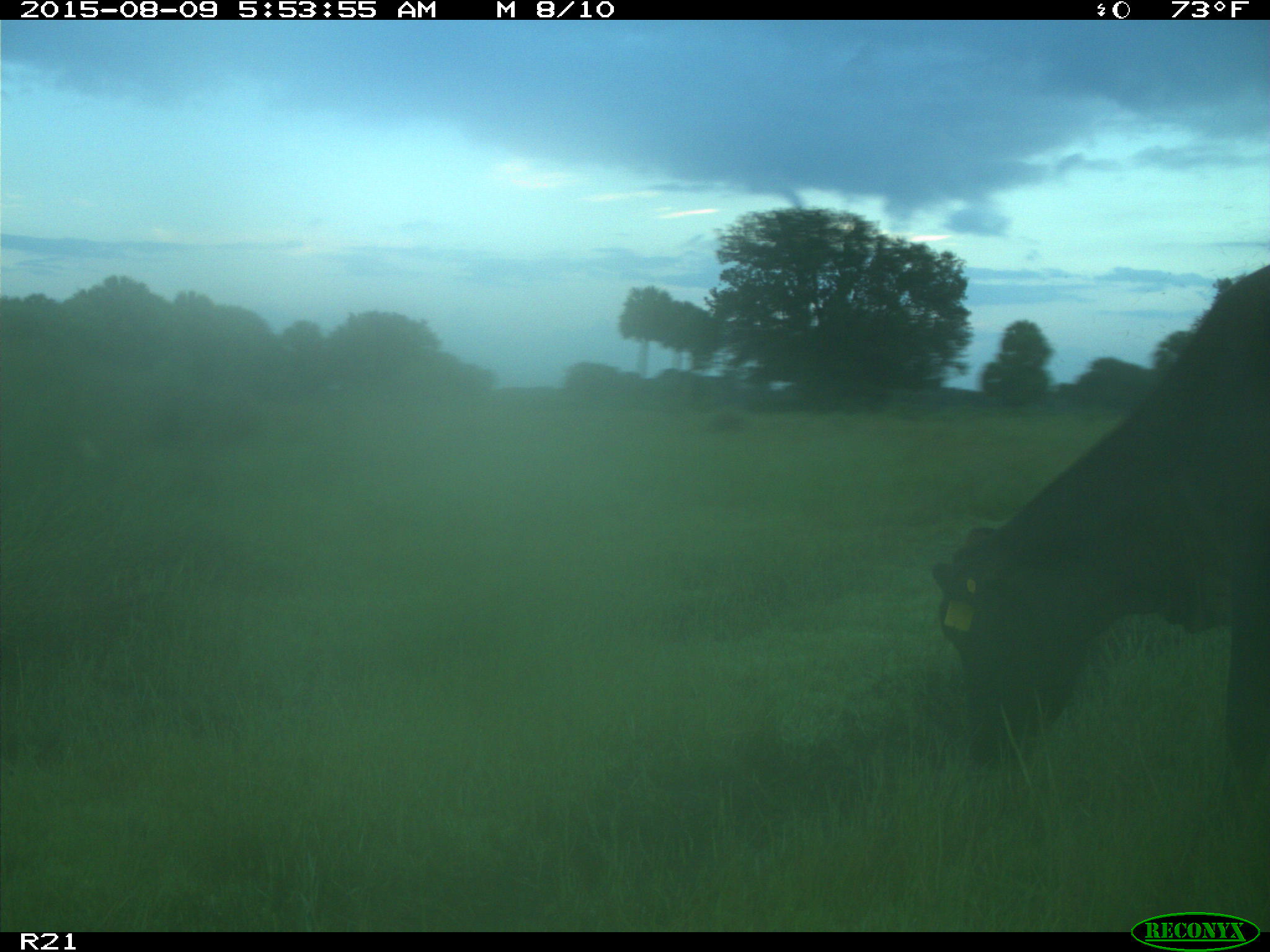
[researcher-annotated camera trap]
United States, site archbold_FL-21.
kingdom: Animalia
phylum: Chordata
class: Mammalia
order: Artiodactyla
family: Bovidae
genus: Bos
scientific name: Bos taurus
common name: domestic cow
Bos taurus (domestic cow).